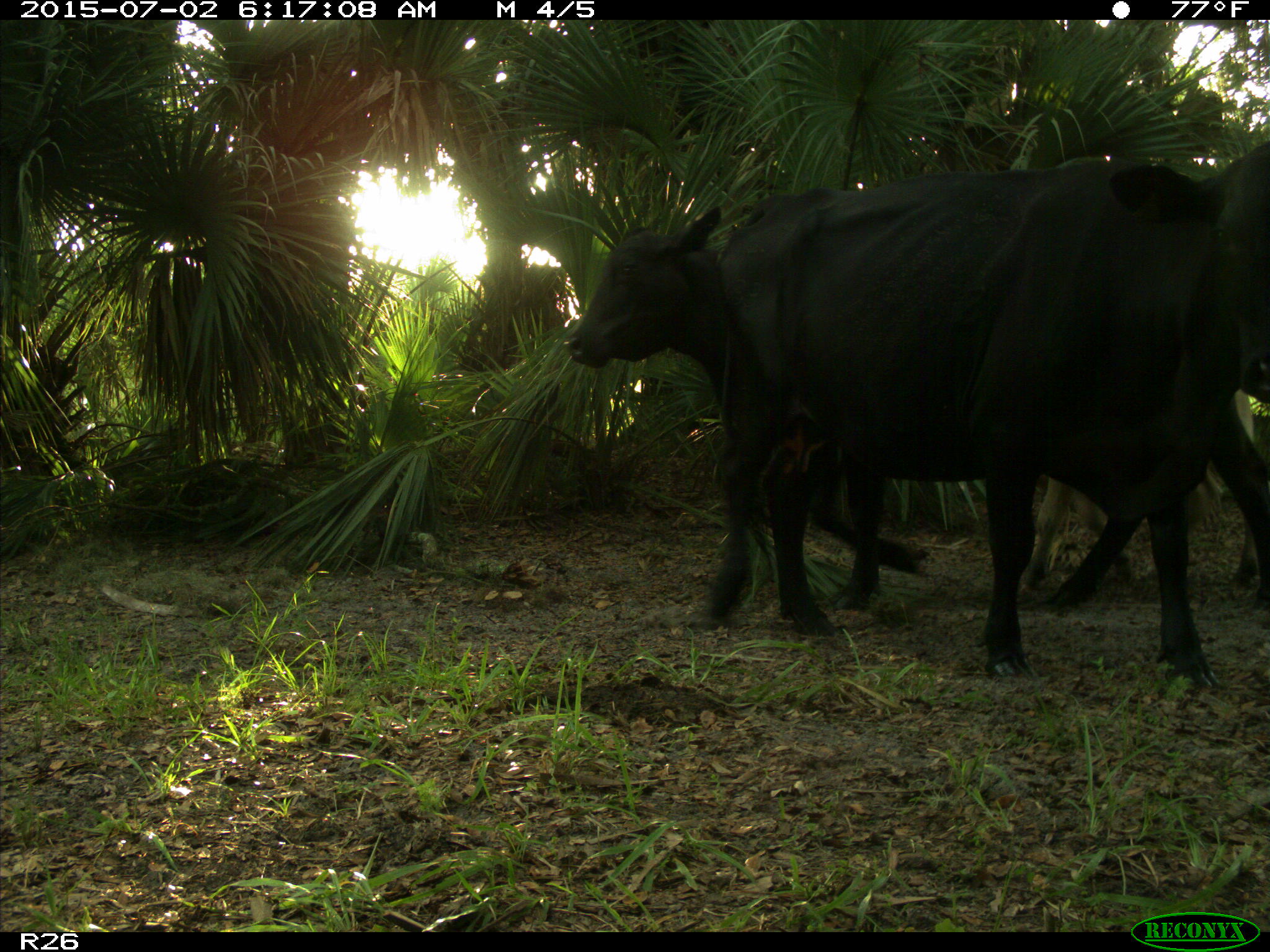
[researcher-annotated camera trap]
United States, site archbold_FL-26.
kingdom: Animalia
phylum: Chordata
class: Mammalia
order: Artiodactyla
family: Bovidae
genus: Bos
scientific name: Bos taurus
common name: domestic cow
Bos taurus (domestic cow).